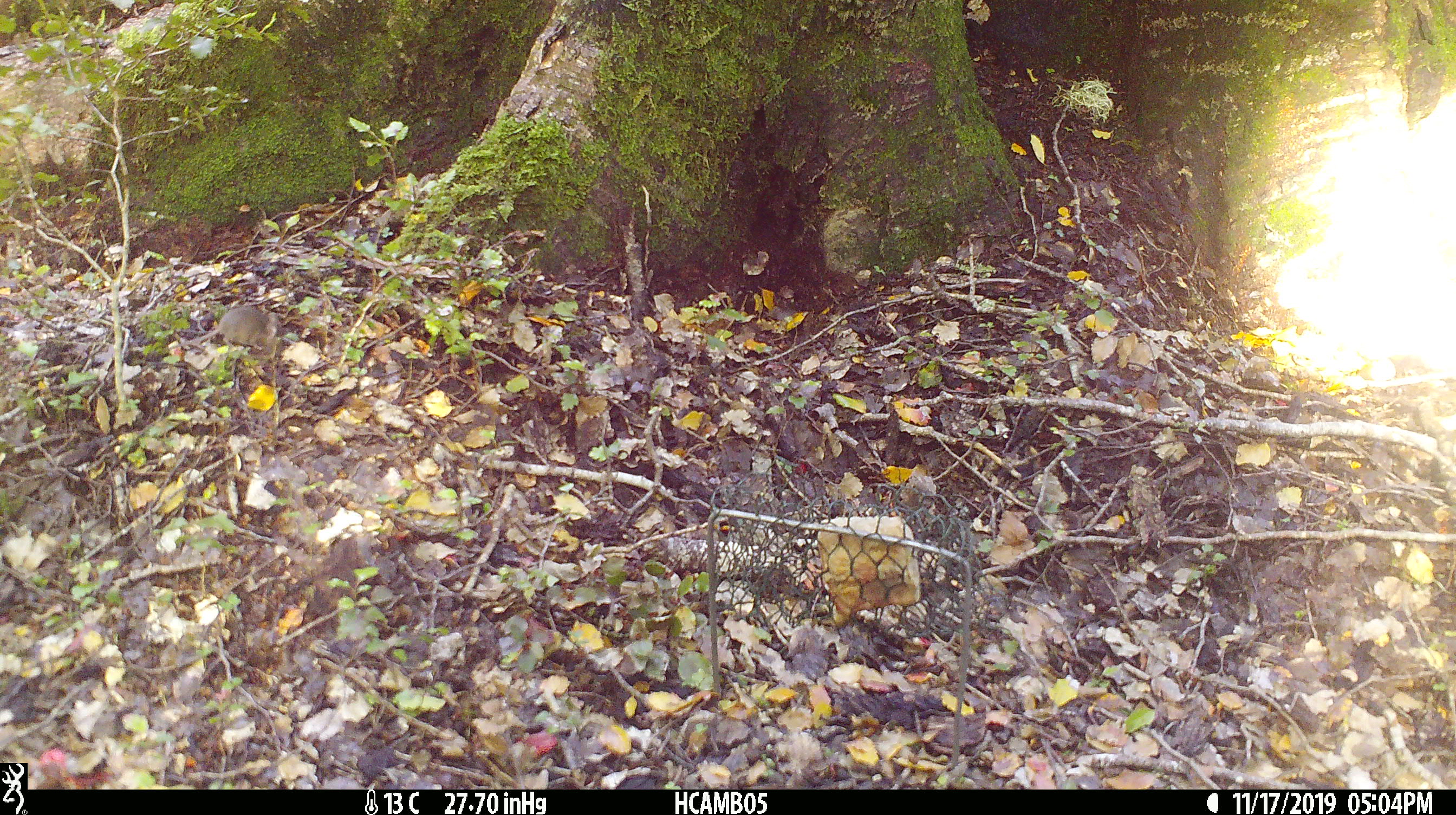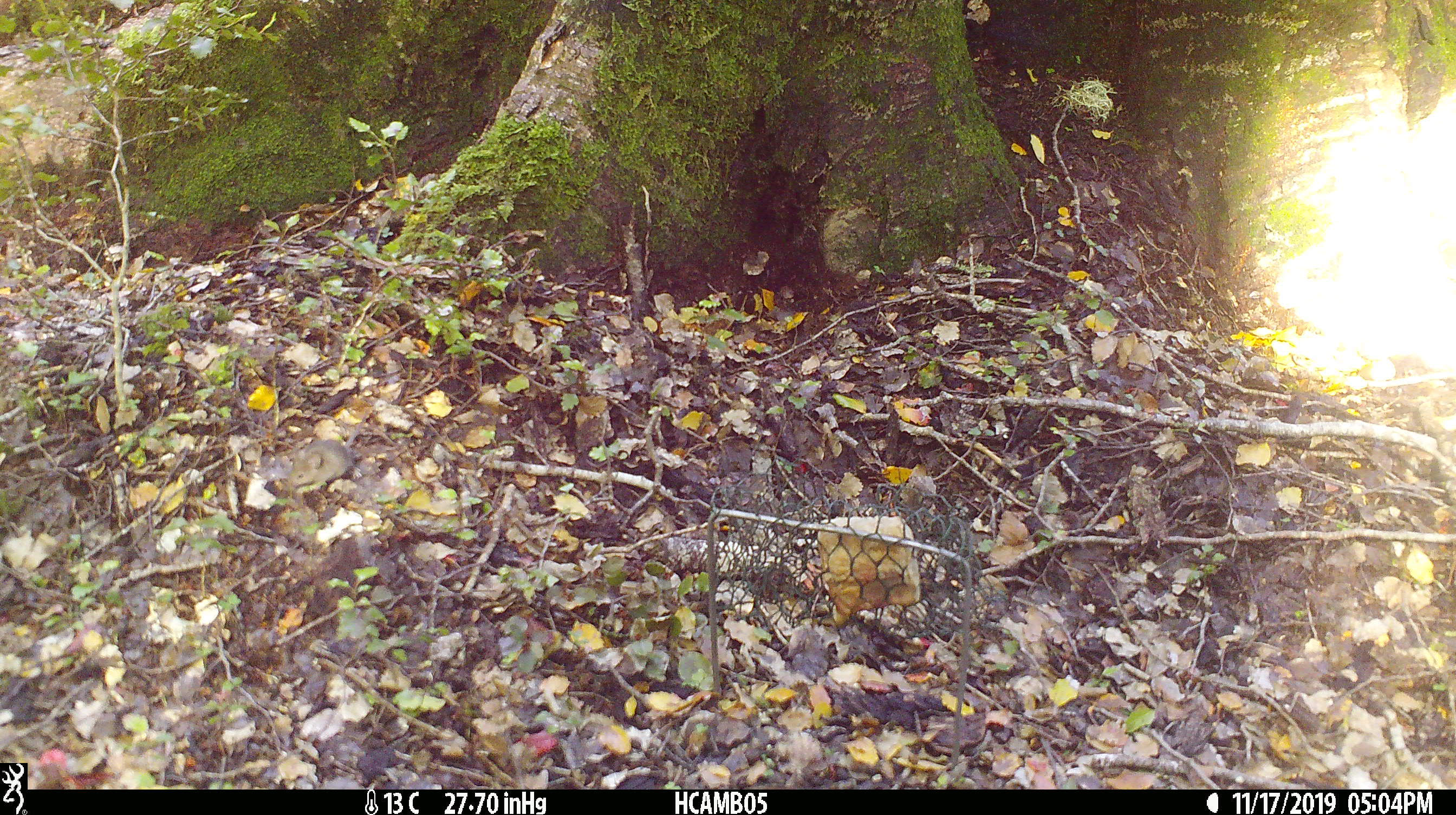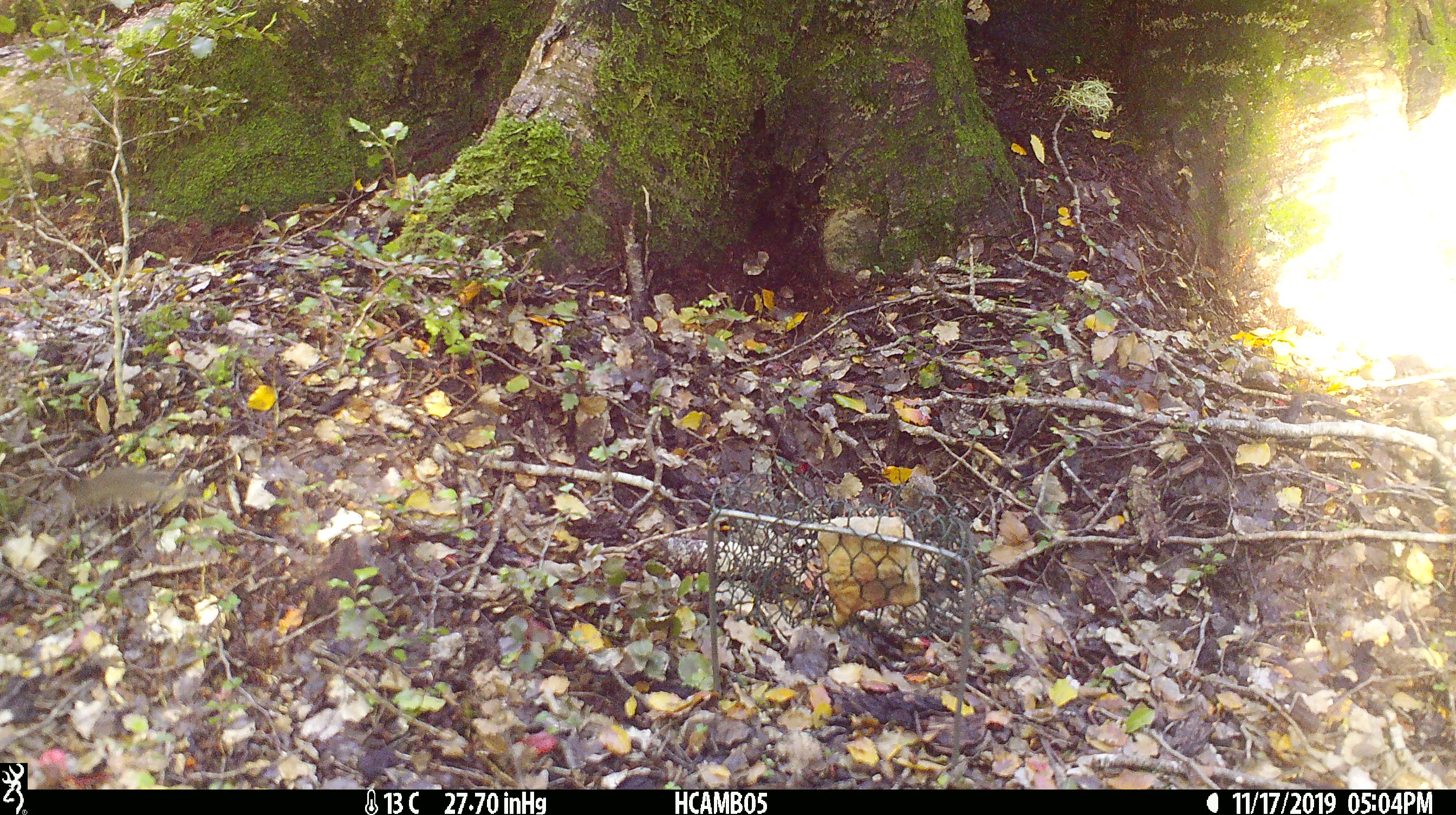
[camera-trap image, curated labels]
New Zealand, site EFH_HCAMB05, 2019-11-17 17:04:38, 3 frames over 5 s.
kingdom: Animalia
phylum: Chordata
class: Mammalia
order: Rodentia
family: Muridae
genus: Mus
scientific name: Mus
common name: mouse